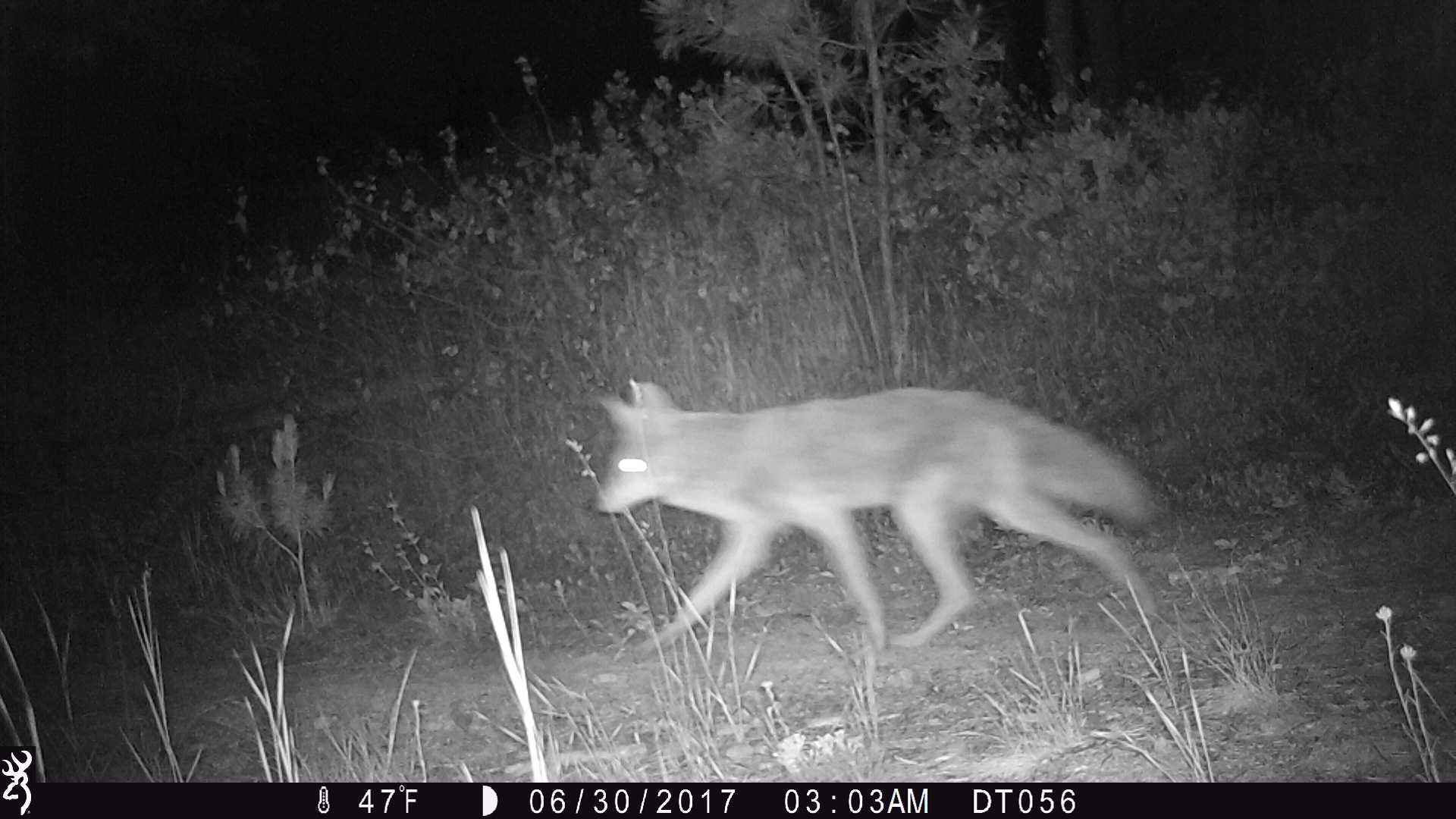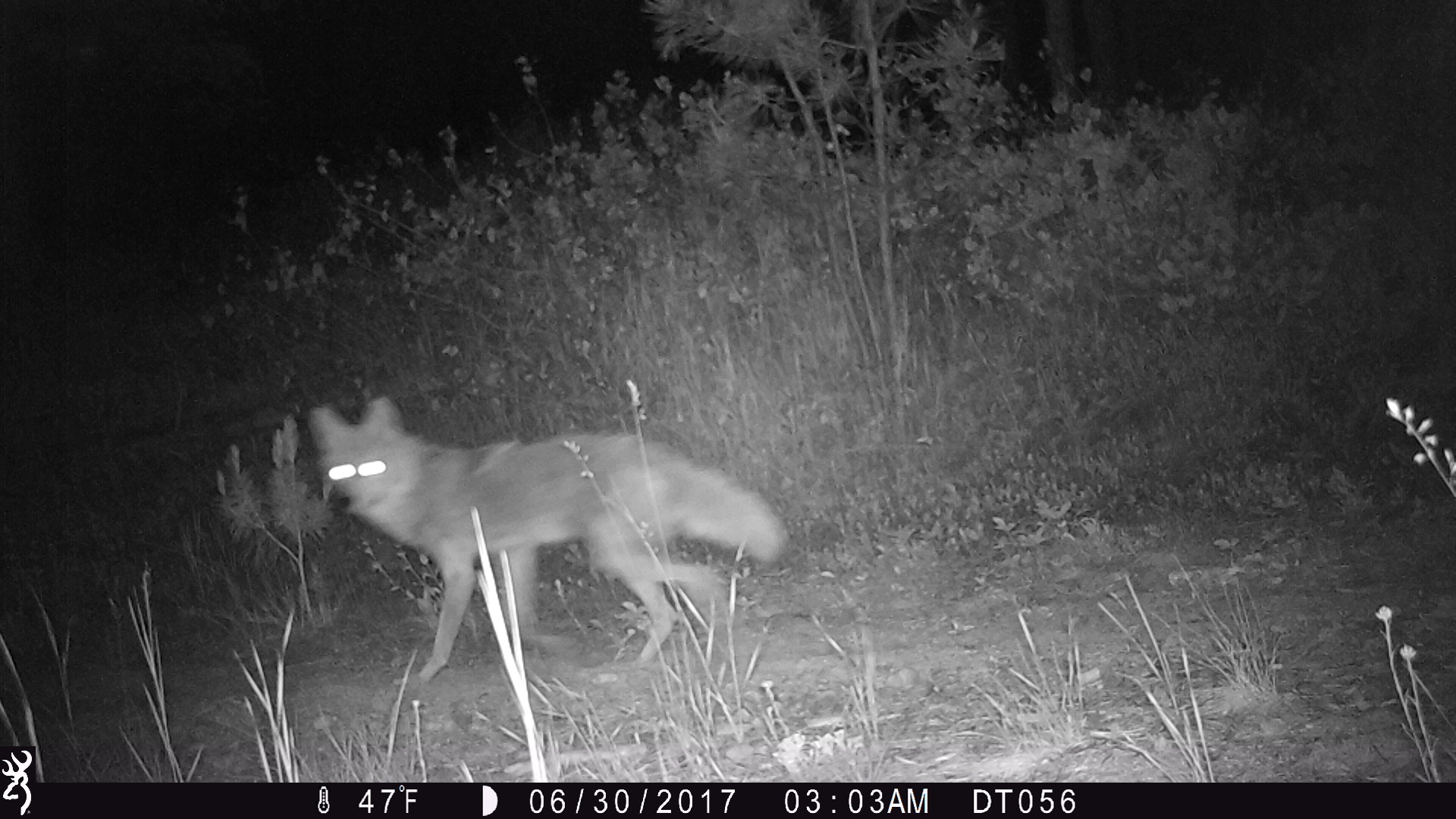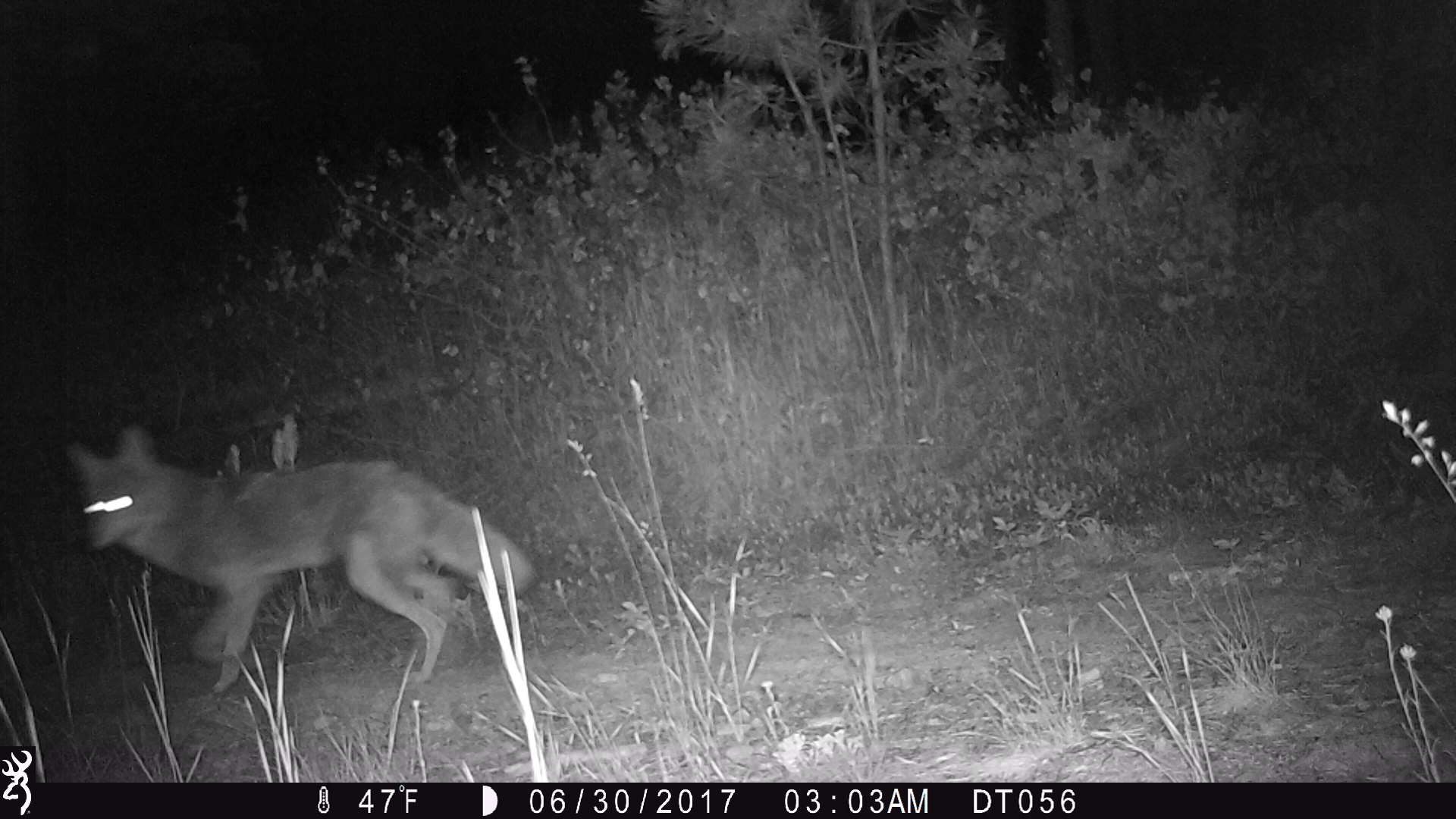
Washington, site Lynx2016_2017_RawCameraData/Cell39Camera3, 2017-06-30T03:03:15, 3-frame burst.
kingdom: Animalia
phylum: Chordata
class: Mammalia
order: Carnivora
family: Canidae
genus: Canis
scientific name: Canis latrans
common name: coyote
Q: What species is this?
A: Canis latrans (coyote).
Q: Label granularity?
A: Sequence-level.